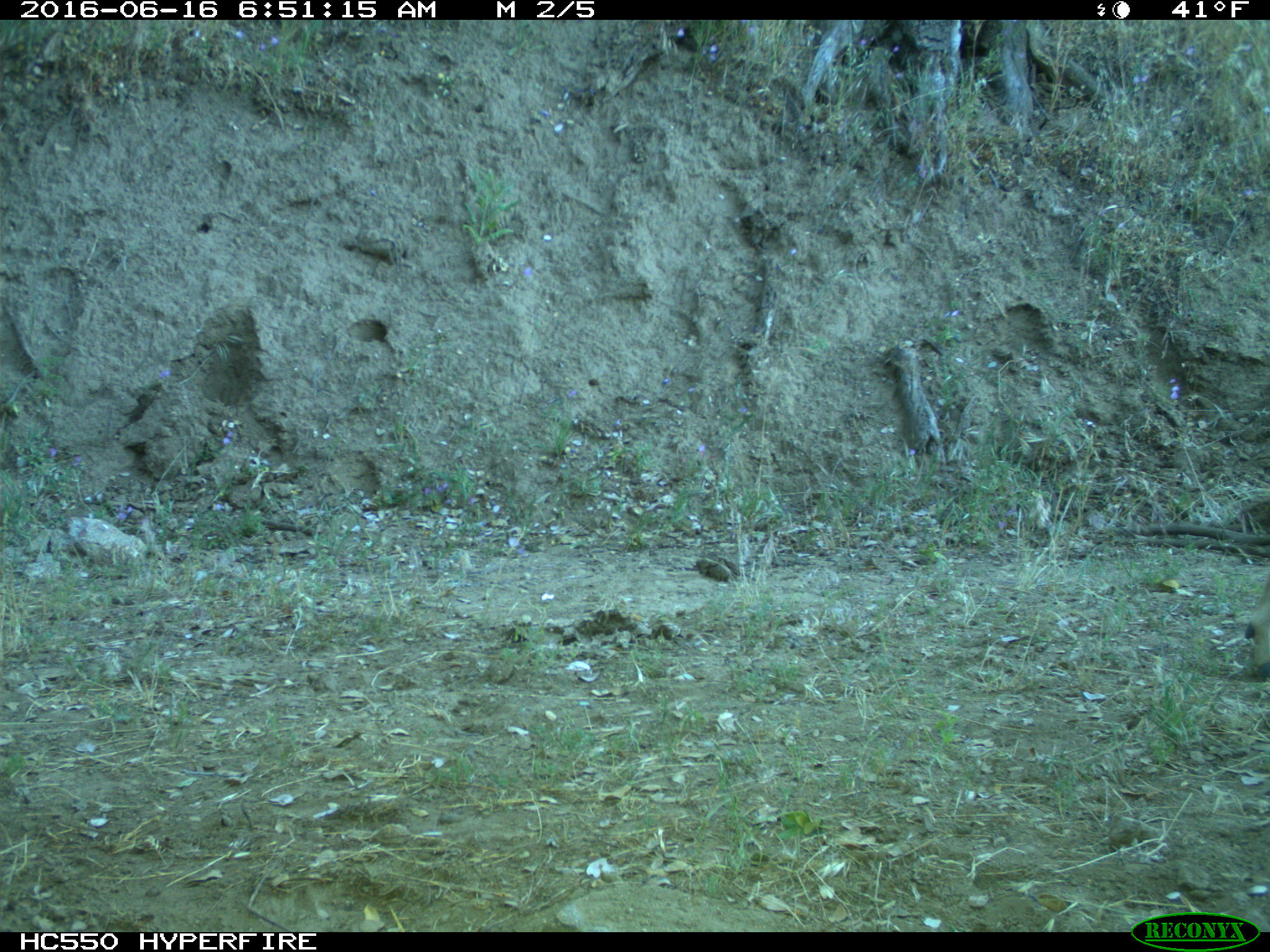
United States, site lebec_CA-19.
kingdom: Animalia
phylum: Chordata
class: Mammalia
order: Artiodactyla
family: Cervidae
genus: Odocoileus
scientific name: Odocoileus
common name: deer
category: unidentified deer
Unidentified deer (deer) (Odocoileus).